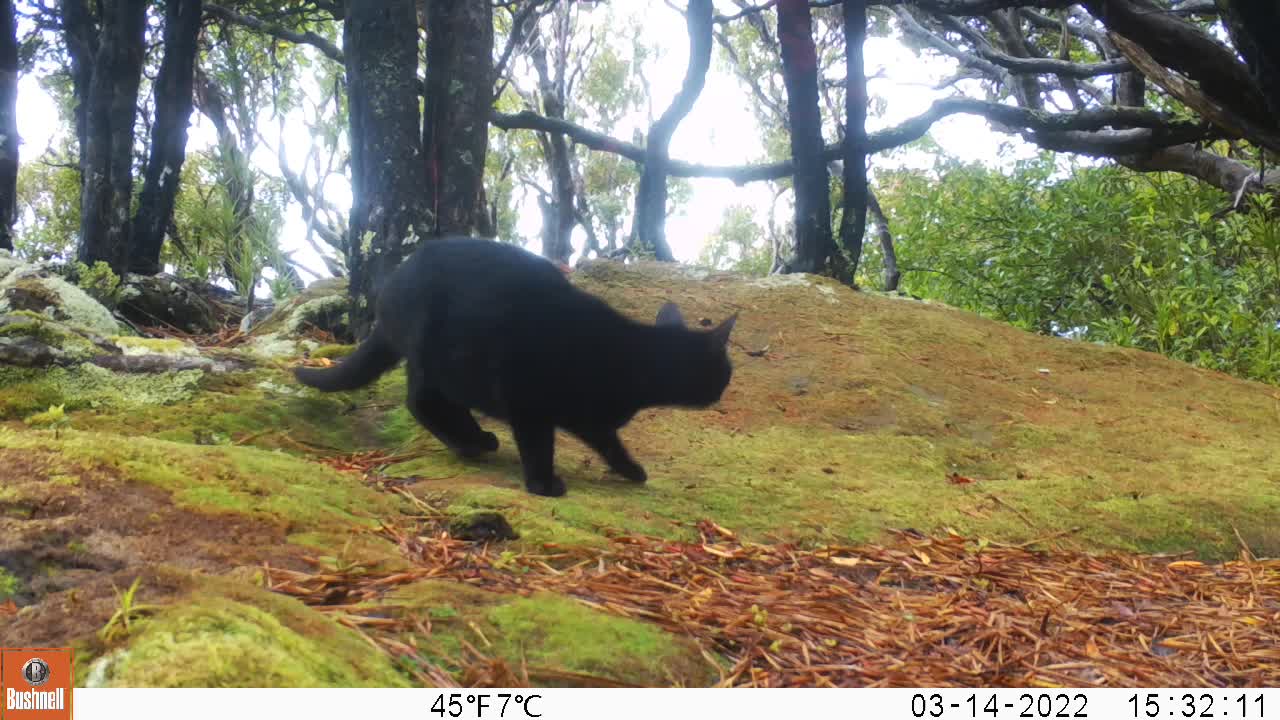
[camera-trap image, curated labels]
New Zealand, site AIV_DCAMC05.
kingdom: Animalia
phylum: Chordata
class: Mammalia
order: Carnivora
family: Felidae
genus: Felis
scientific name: Felis catus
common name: domestic cat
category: cat